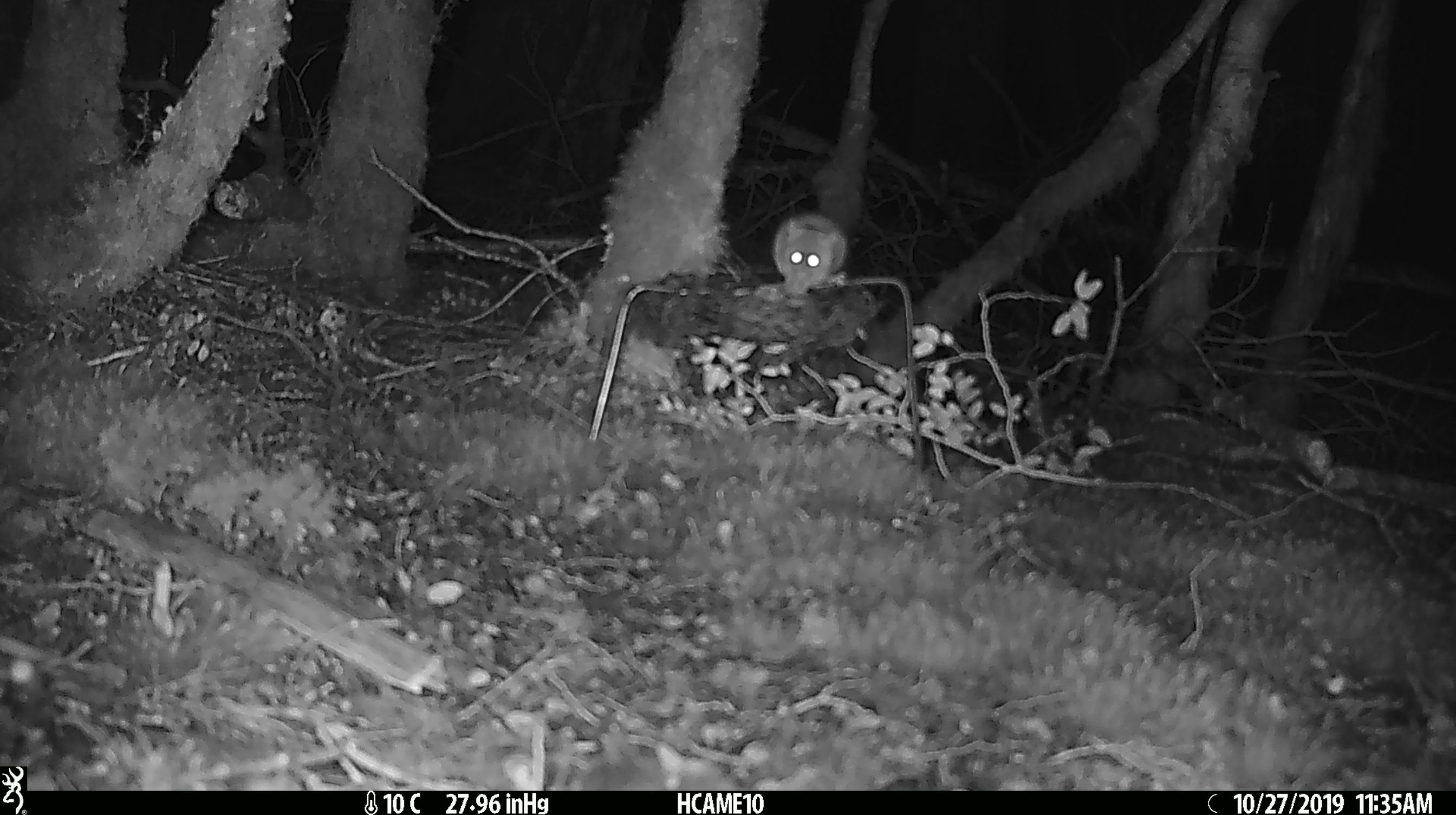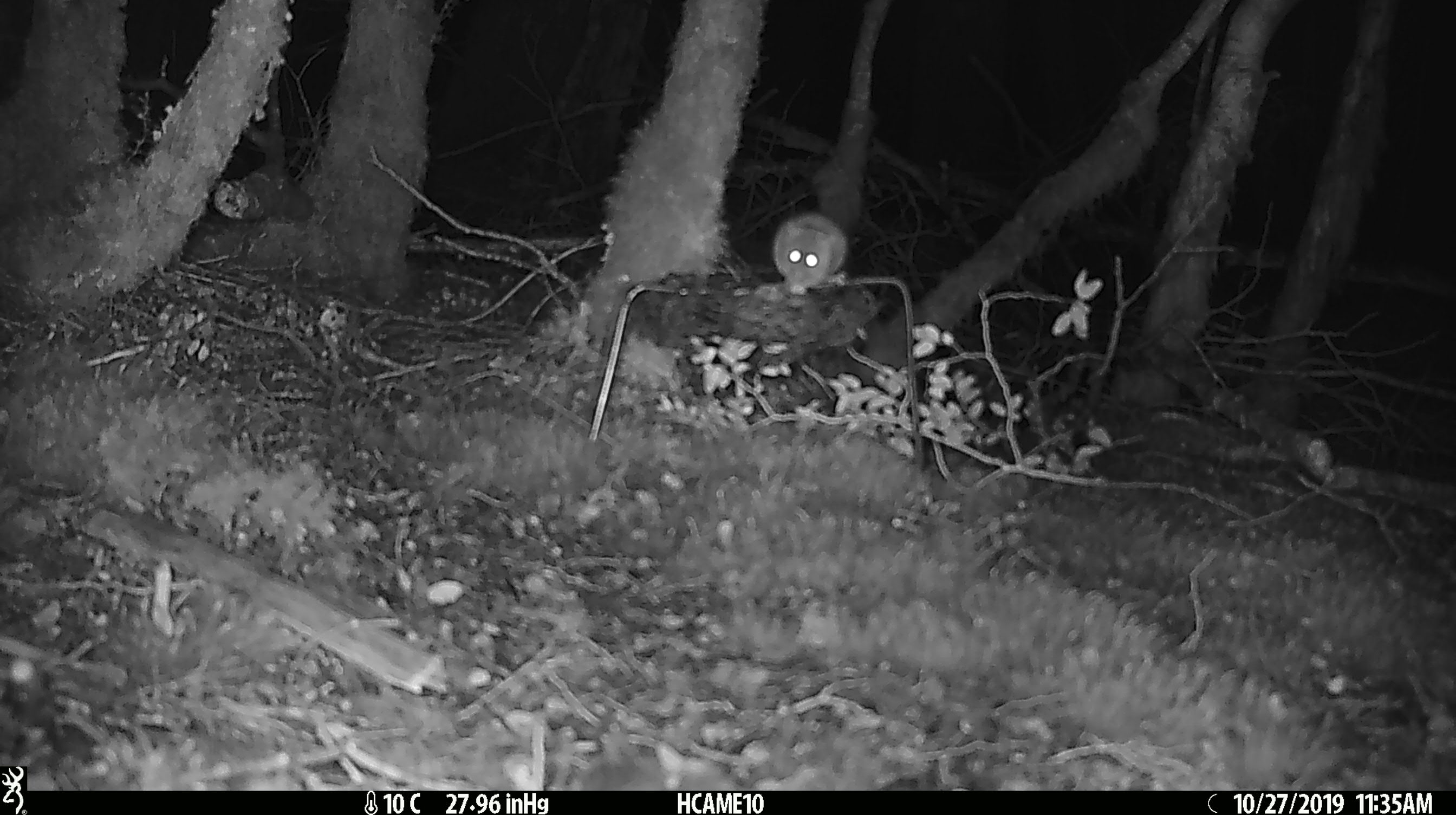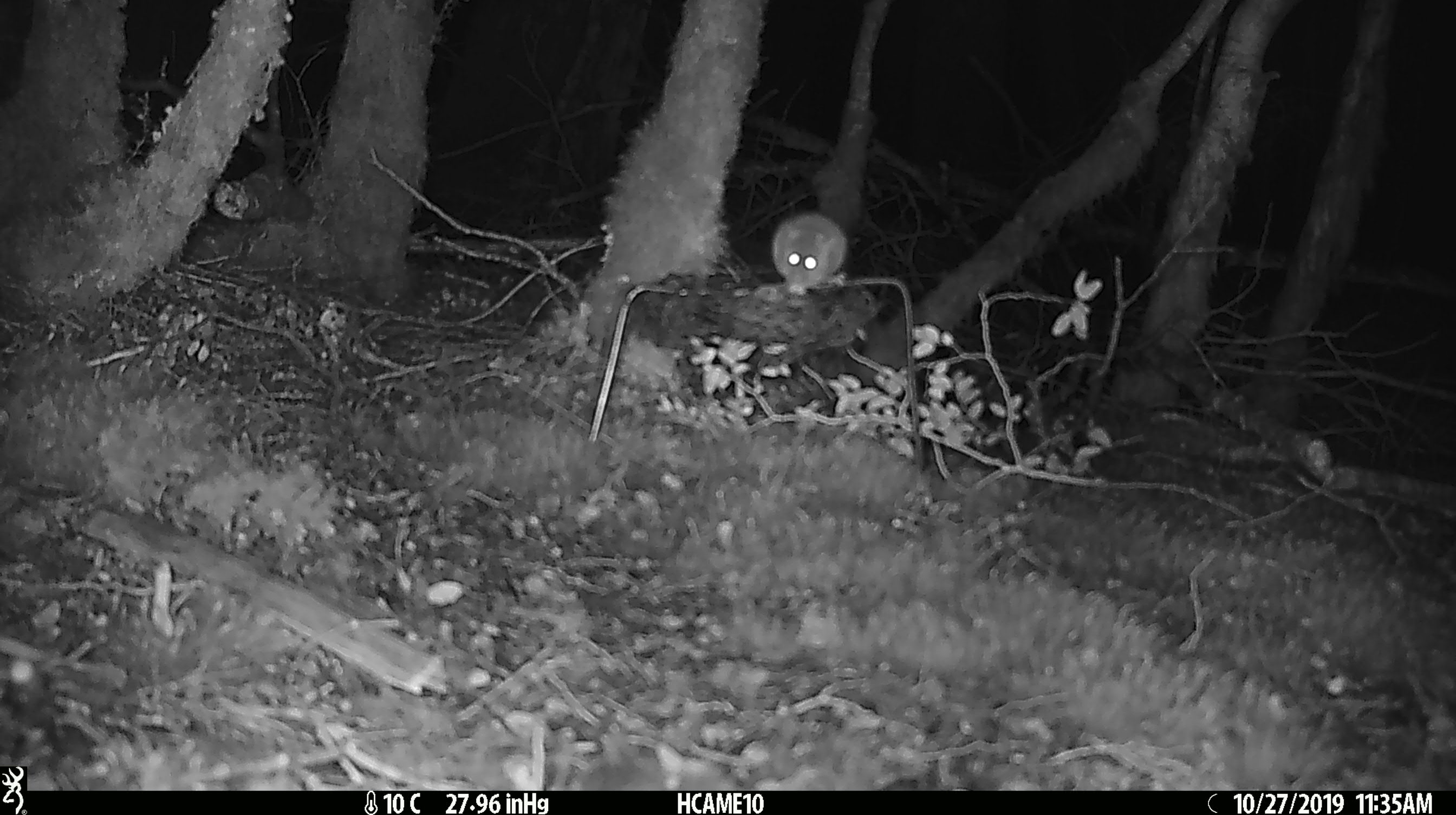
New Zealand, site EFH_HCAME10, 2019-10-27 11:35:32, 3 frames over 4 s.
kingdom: Animalia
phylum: Chordata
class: Mammalia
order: Rodentia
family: Muridae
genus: Mus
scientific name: Mus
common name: mouse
Mouse (Mus).